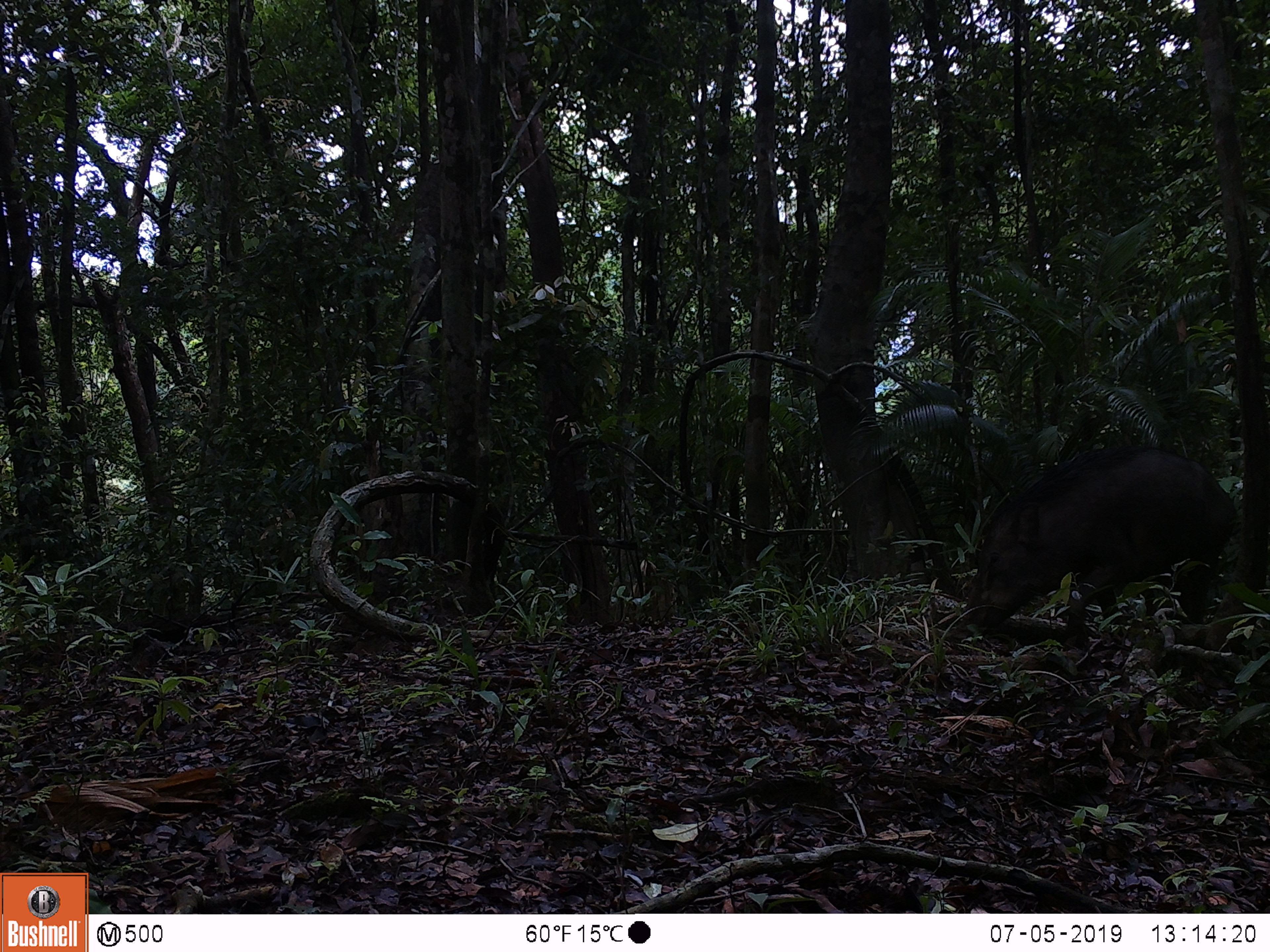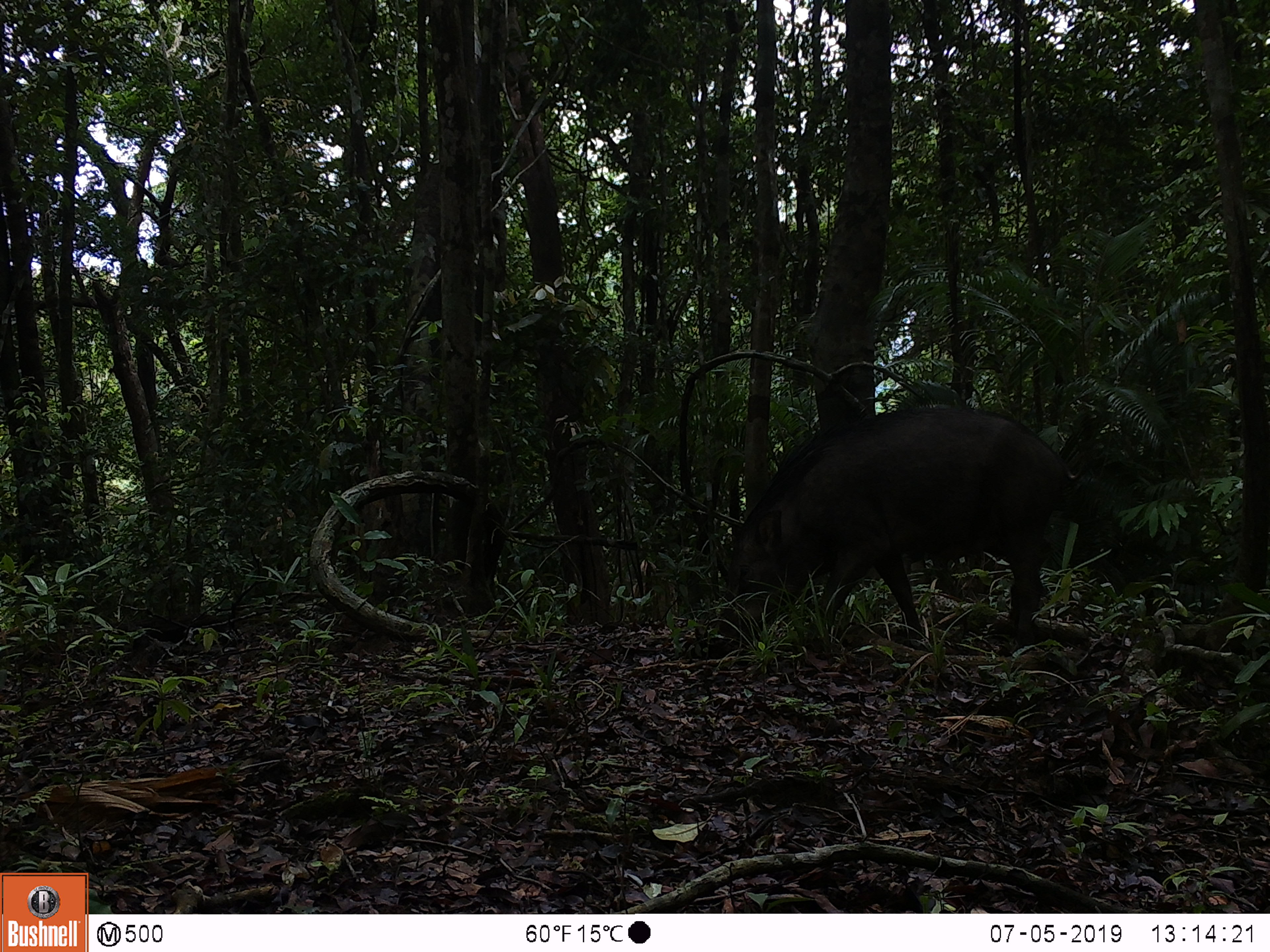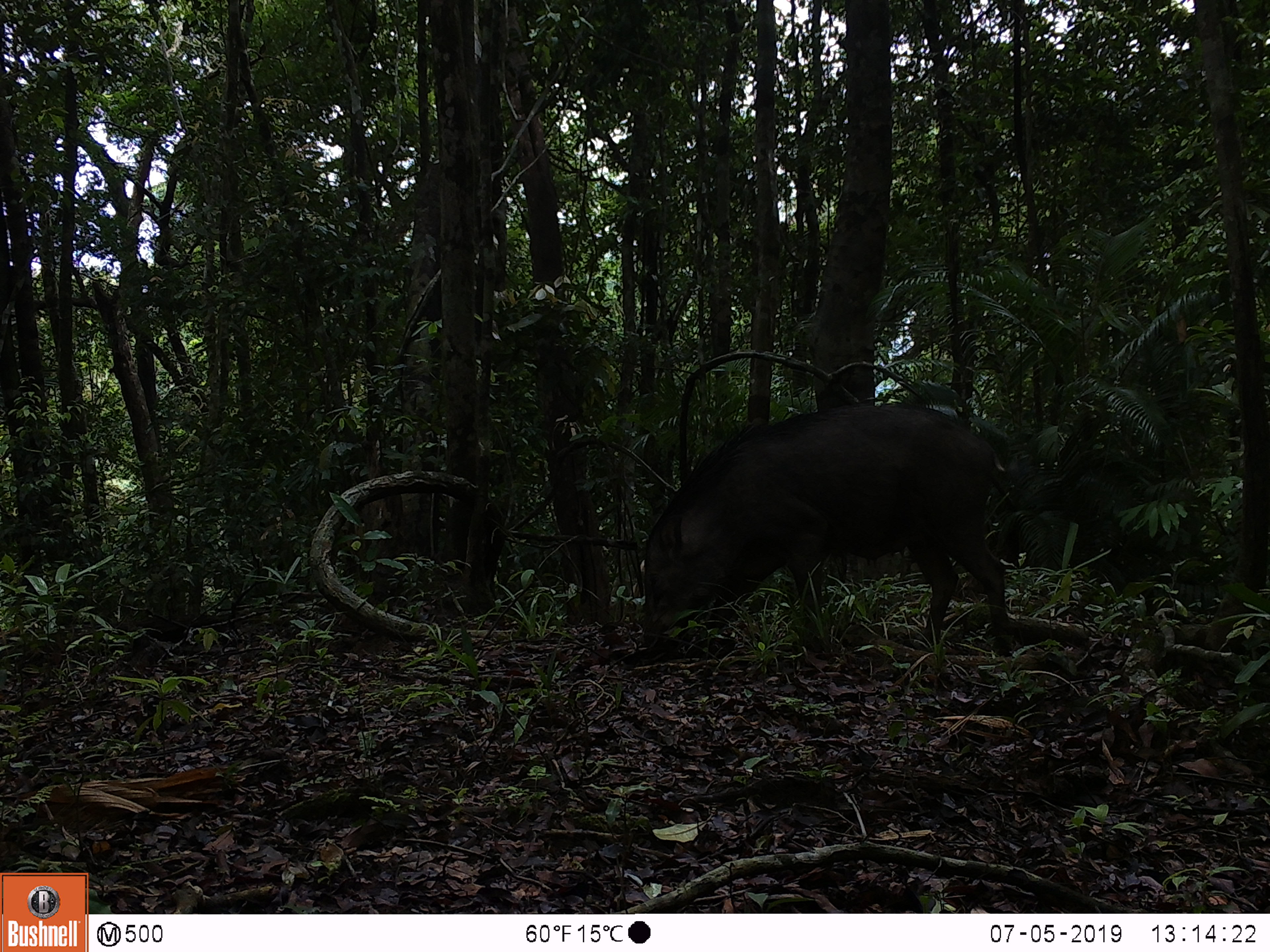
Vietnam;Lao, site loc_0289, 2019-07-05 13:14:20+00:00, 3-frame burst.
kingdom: Animalia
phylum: Chordata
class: Mammalia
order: Artiodactyla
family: Suidae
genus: Sus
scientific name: Sus scrofa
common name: eurasian wild pig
Eurasian wild pig (Sus scrofa). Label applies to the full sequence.